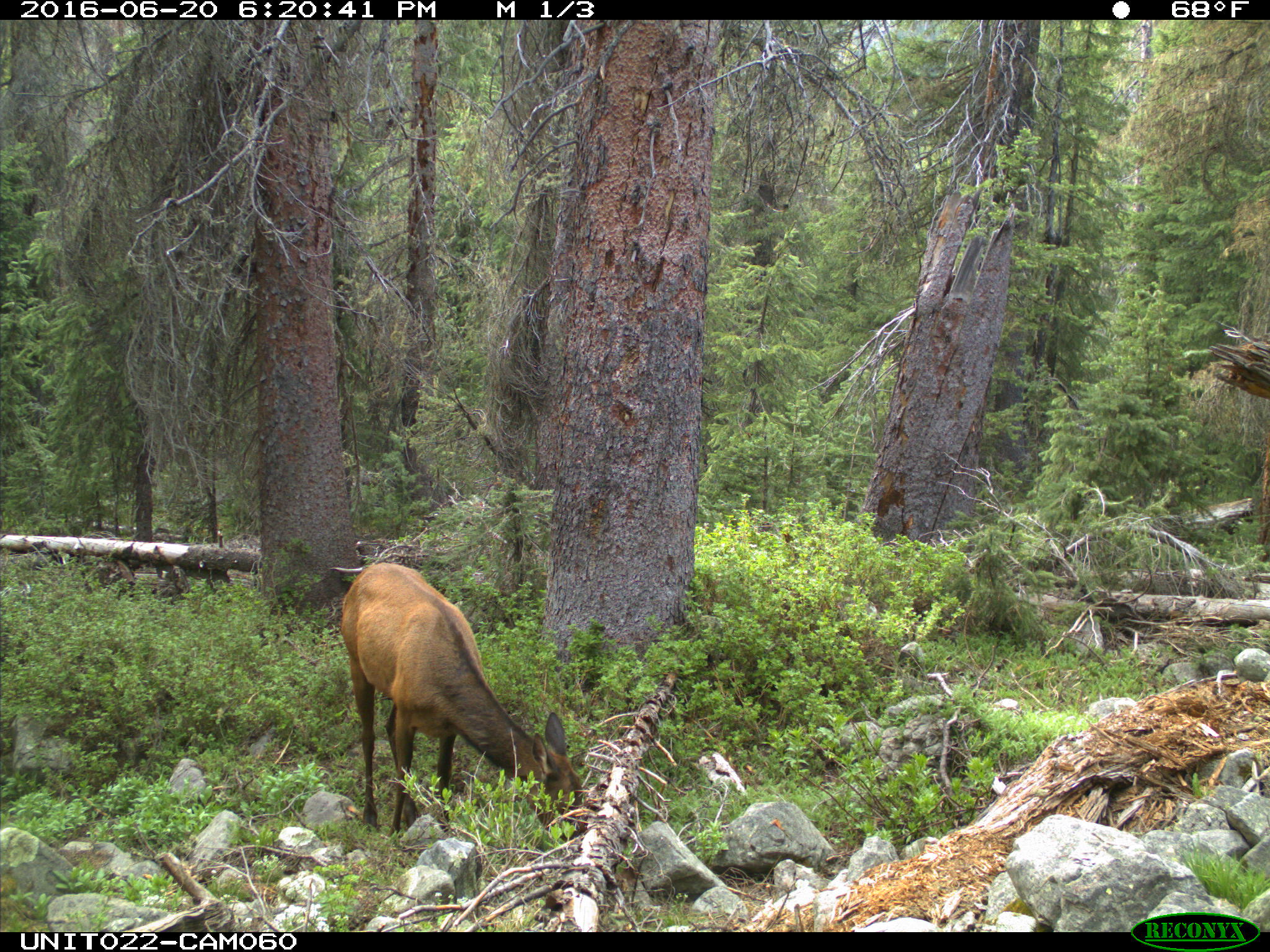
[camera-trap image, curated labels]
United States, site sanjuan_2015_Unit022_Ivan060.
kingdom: Animalia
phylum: Chordata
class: Mammalia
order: Artiodactyla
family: Cervidae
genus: Cervus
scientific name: Cervus elaphus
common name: red deer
Cervus elaphus (red deer).